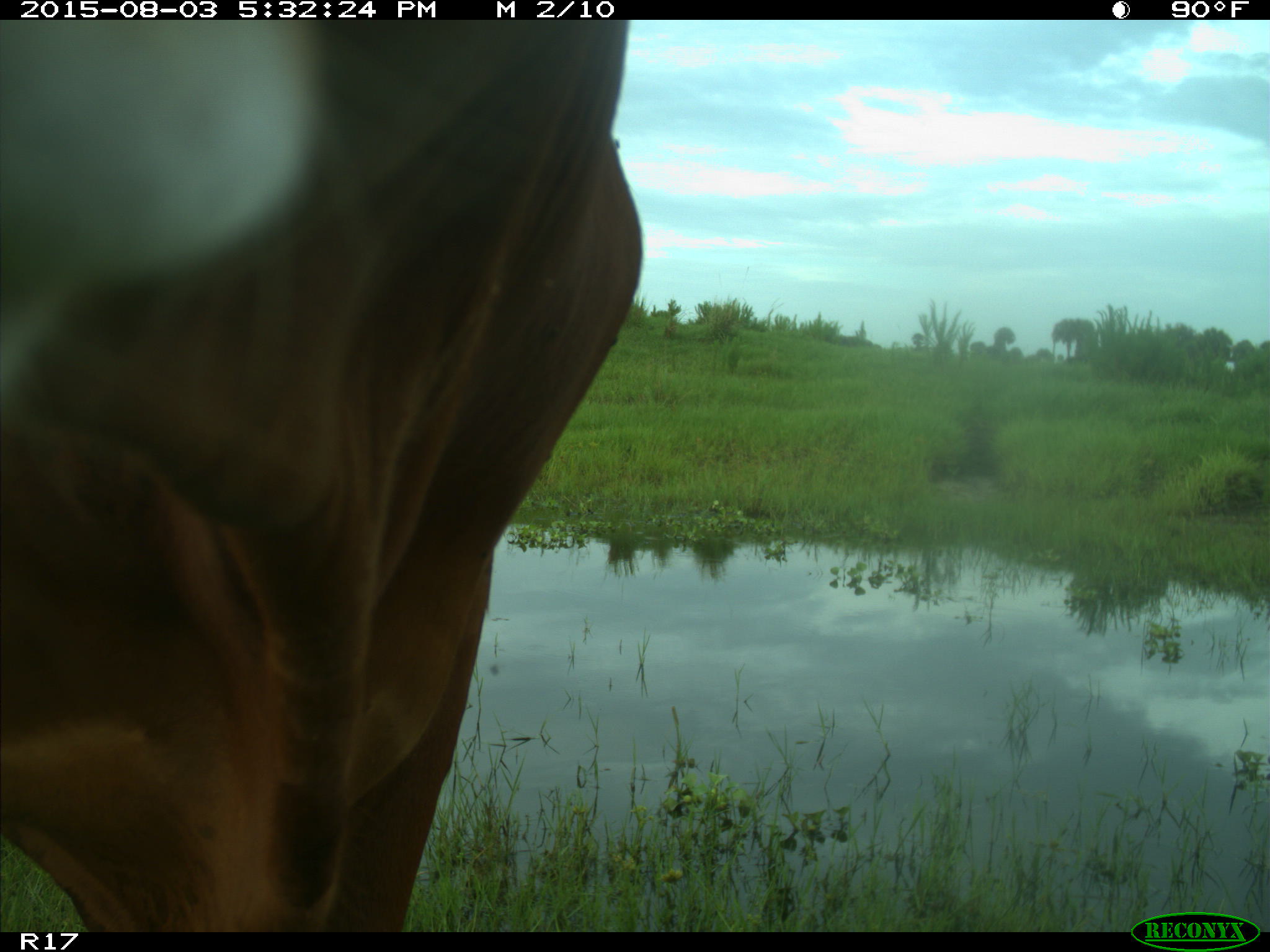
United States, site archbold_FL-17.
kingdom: Animalia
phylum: Chordata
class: Mammalia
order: Artiodactyla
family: Bovidae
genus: Bos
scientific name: Bos taurus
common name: domestic cow